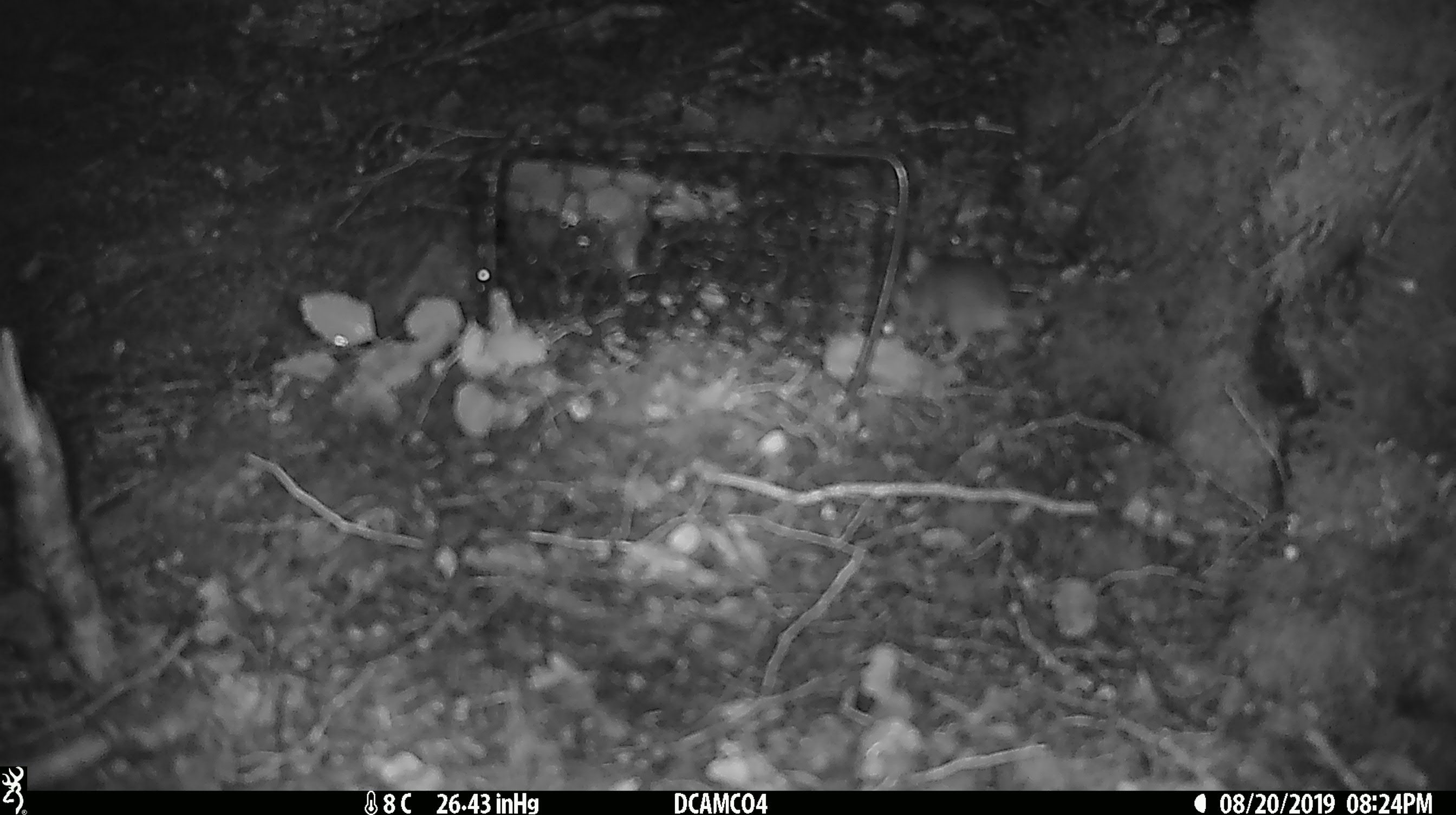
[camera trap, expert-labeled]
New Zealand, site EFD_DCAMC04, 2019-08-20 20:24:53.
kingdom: Animalia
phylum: Chordata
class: Mammalia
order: Rodentia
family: Muridae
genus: Mus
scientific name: Mus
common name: mouse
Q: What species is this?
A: Mouse (Mus).